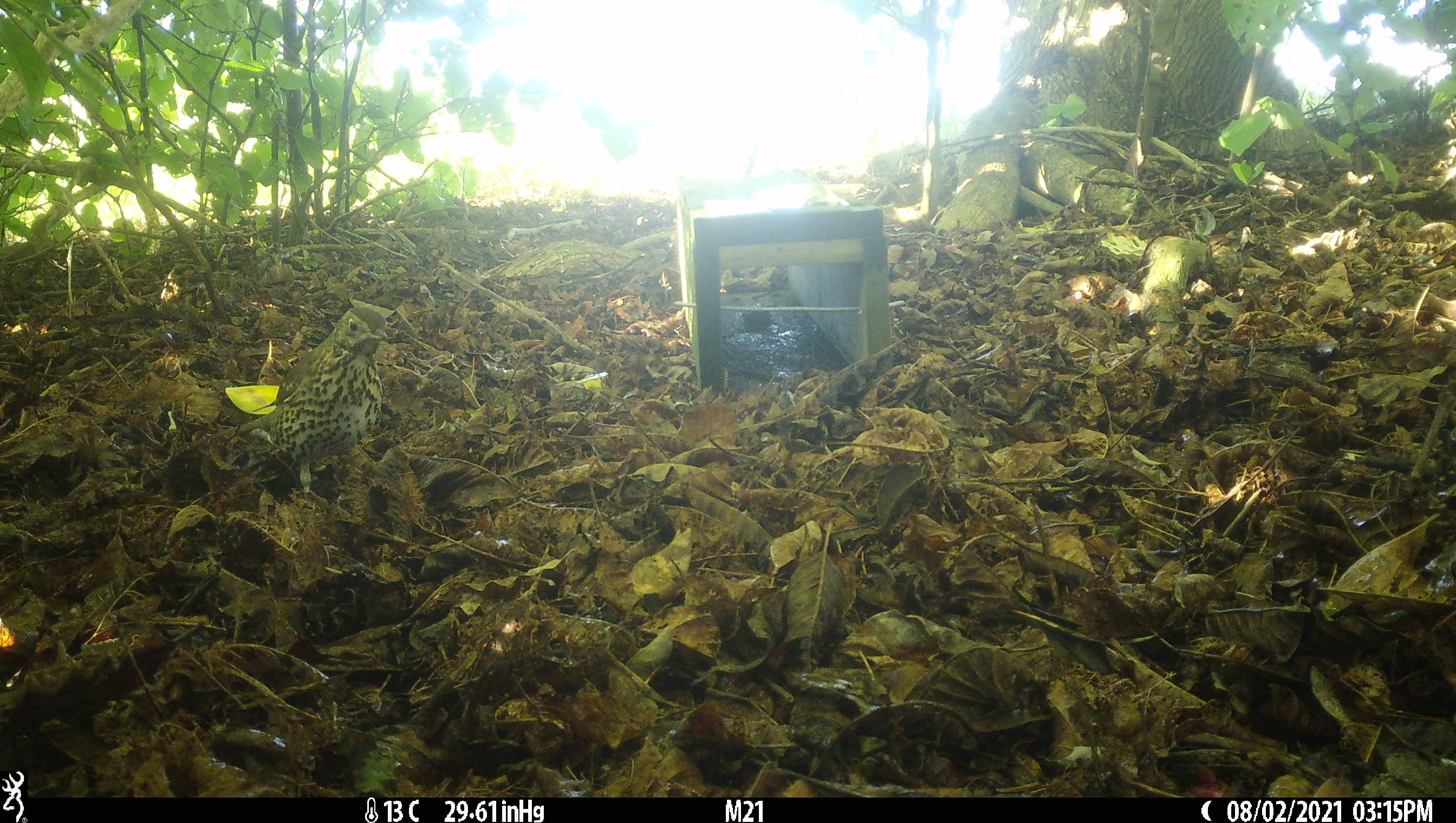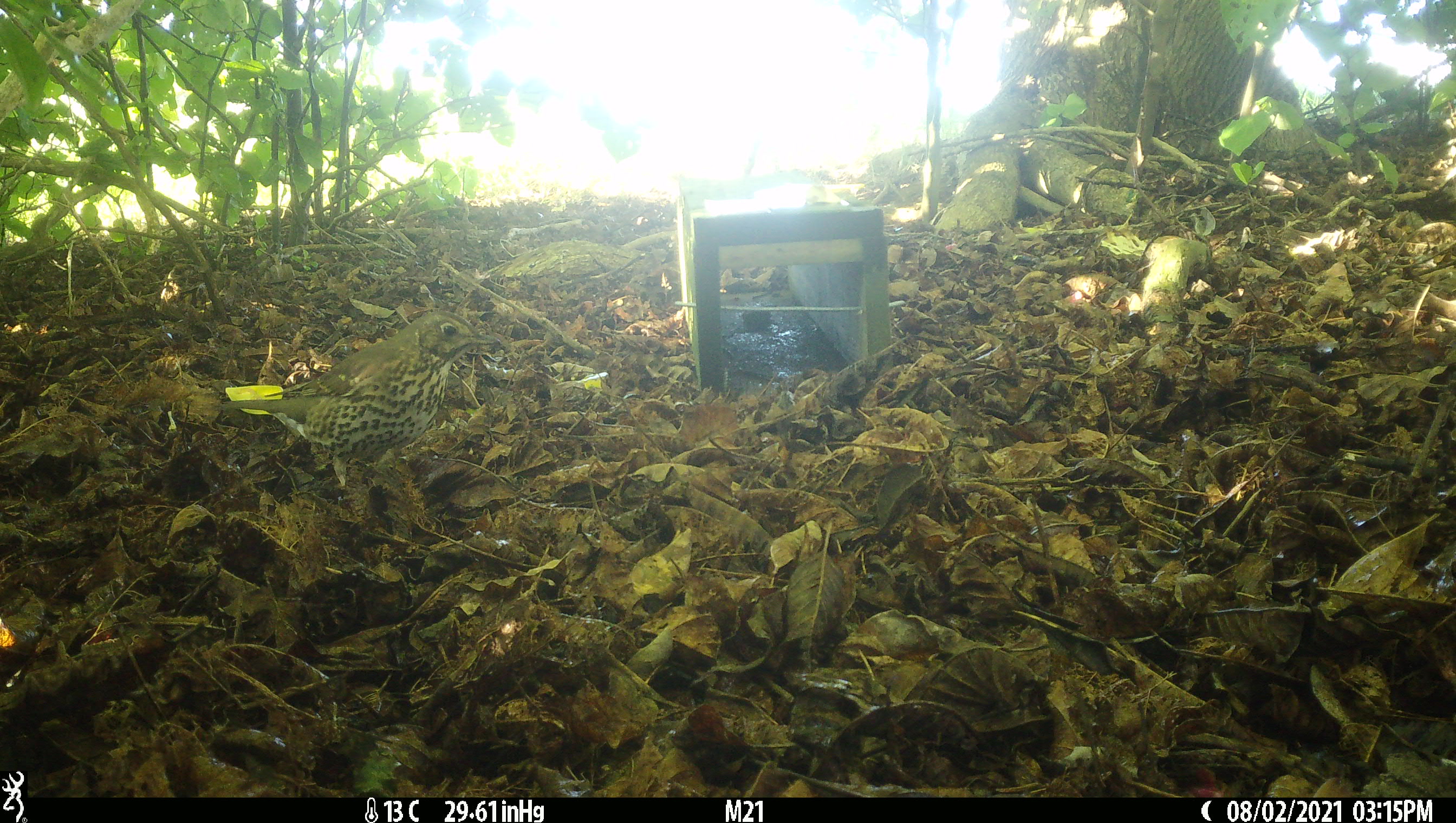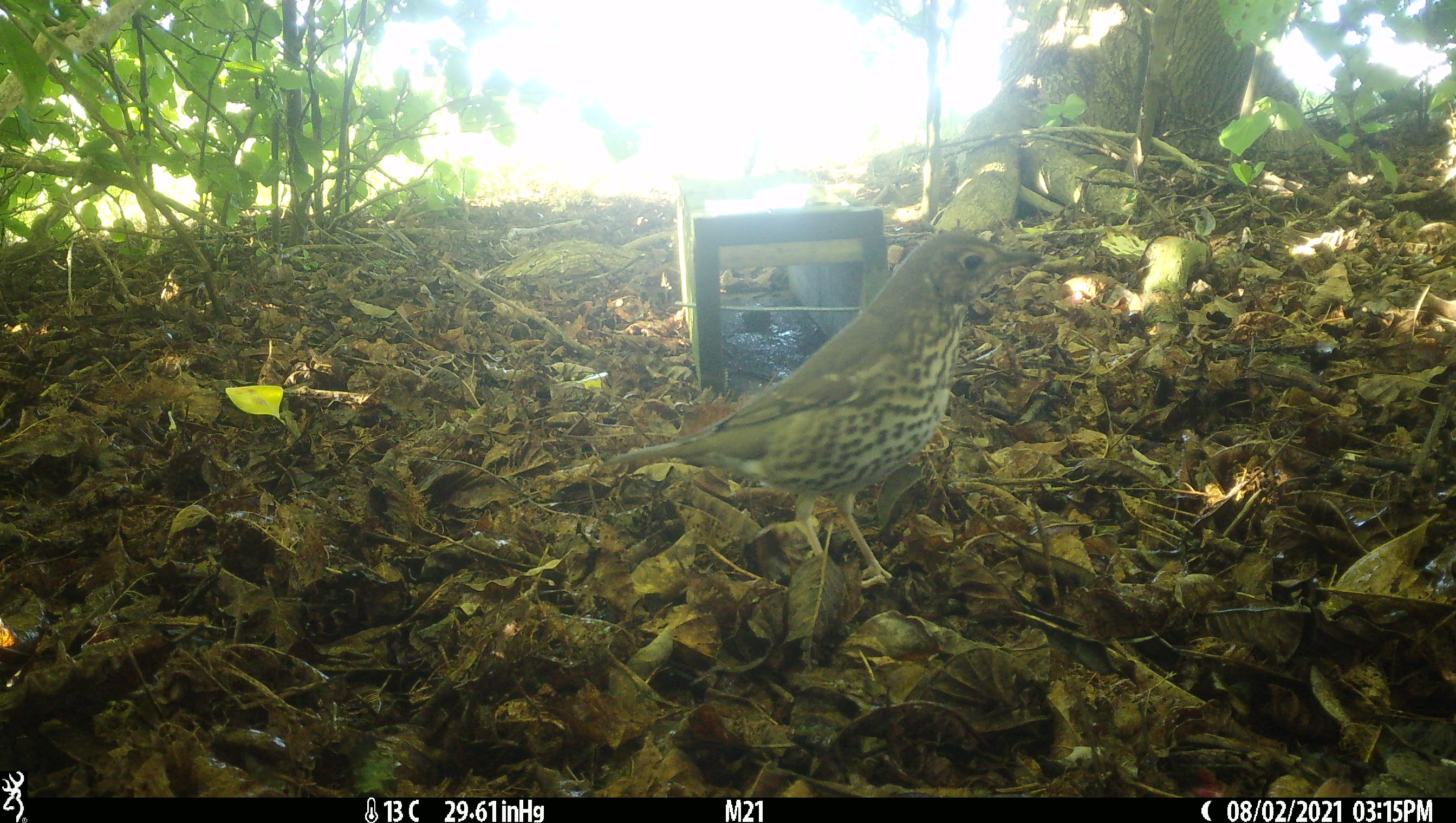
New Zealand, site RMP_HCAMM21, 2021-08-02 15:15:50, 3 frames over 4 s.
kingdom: Animalia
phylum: Chordata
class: Aves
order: Passeriformes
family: Turdidae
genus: Turdus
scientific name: Turdus philomelos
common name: song thrush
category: thrush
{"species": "thrush (song thrush) (Turdus philomelos)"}